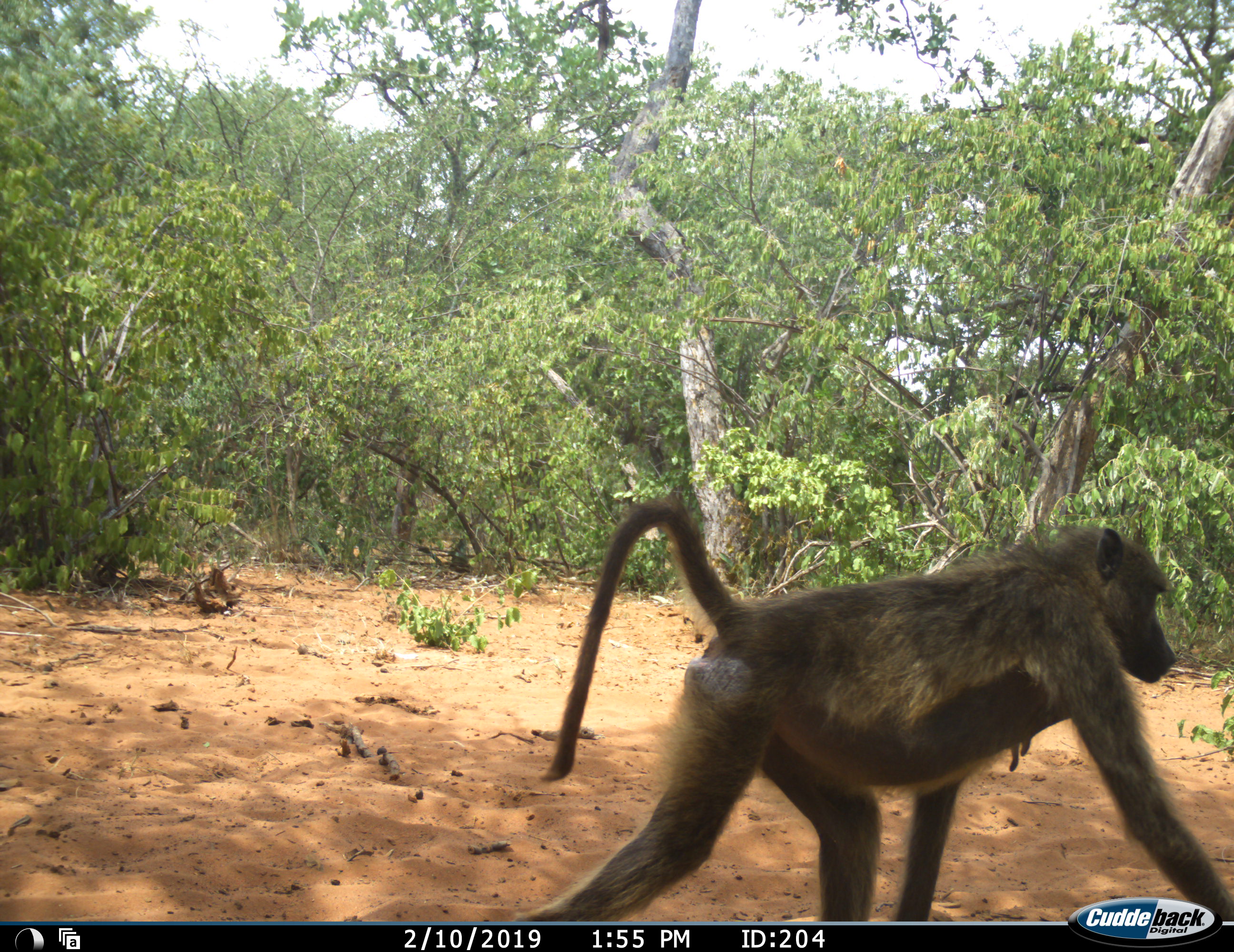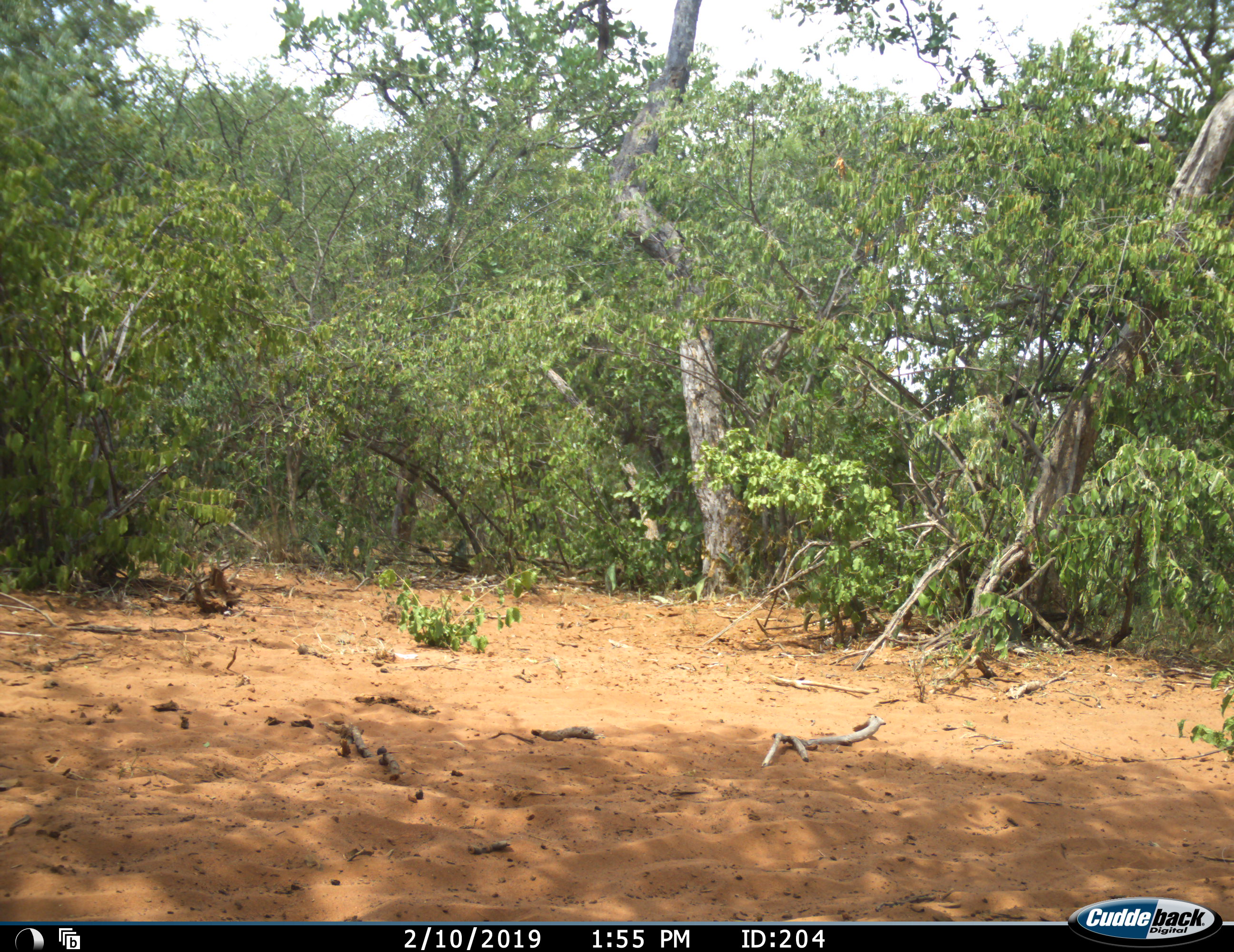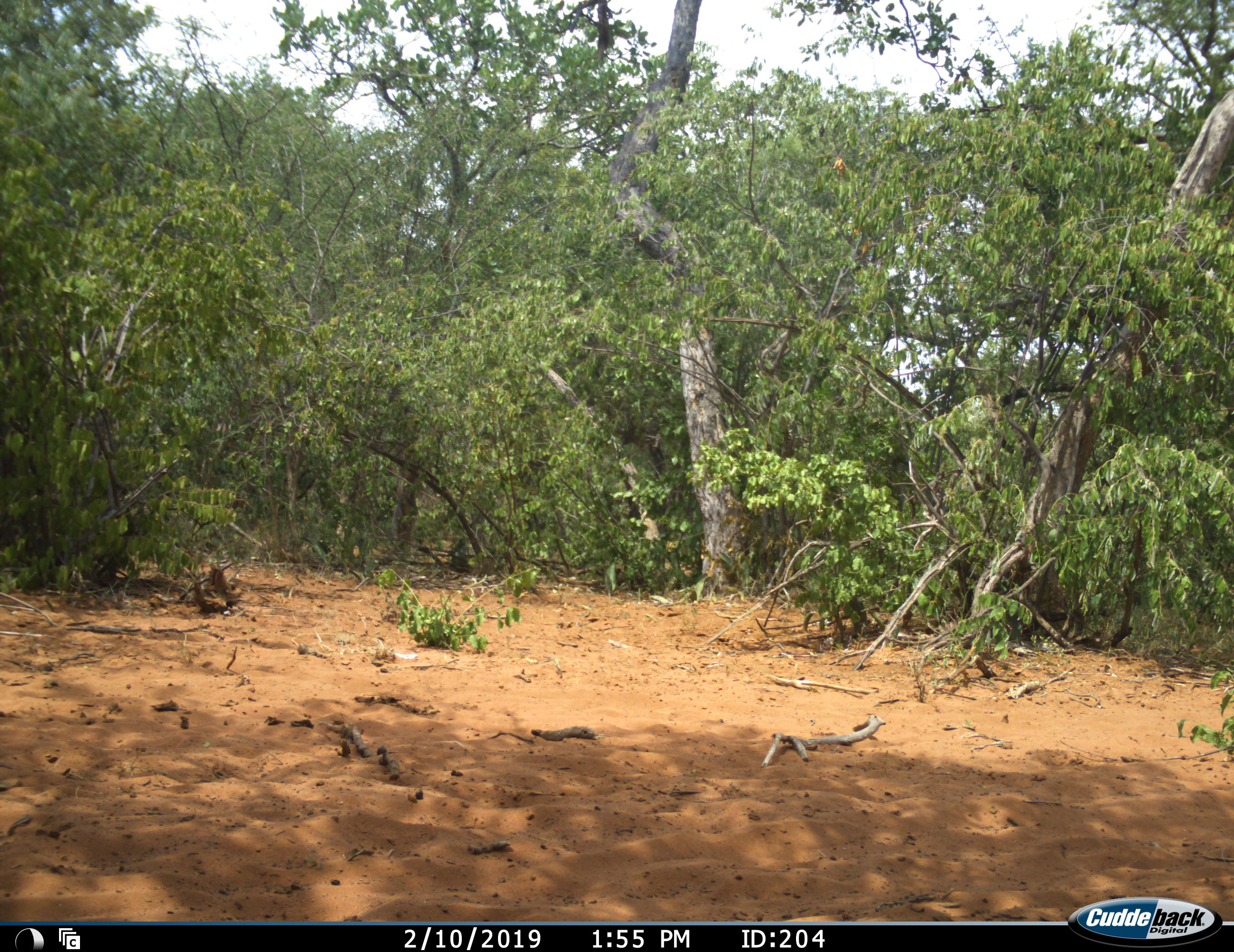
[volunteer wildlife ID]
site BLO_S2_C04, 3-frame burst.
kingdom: Animalia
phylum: Chordata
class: Mammalia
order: Primates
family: Cercopithecidae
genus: Papio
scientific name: Papio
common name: baboon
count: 1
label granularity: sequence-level